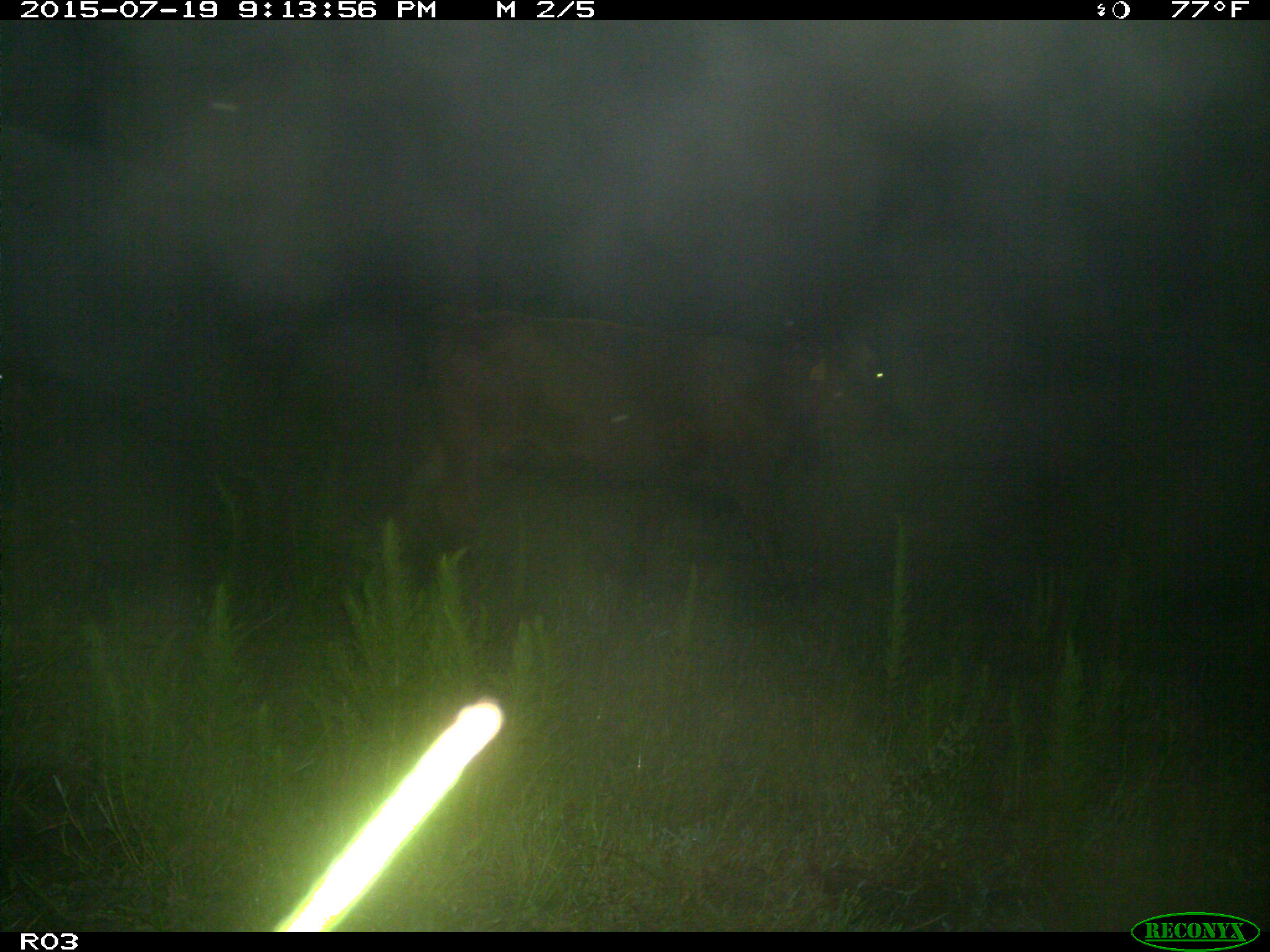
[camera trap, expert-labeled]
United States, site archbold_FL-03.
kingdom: Animalia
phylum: Chordata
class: Mammalia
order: Artiodactyla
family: Bovidae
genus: Bos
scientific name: Bos taurus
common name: domestic cow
Bos taurus (domestic cow).